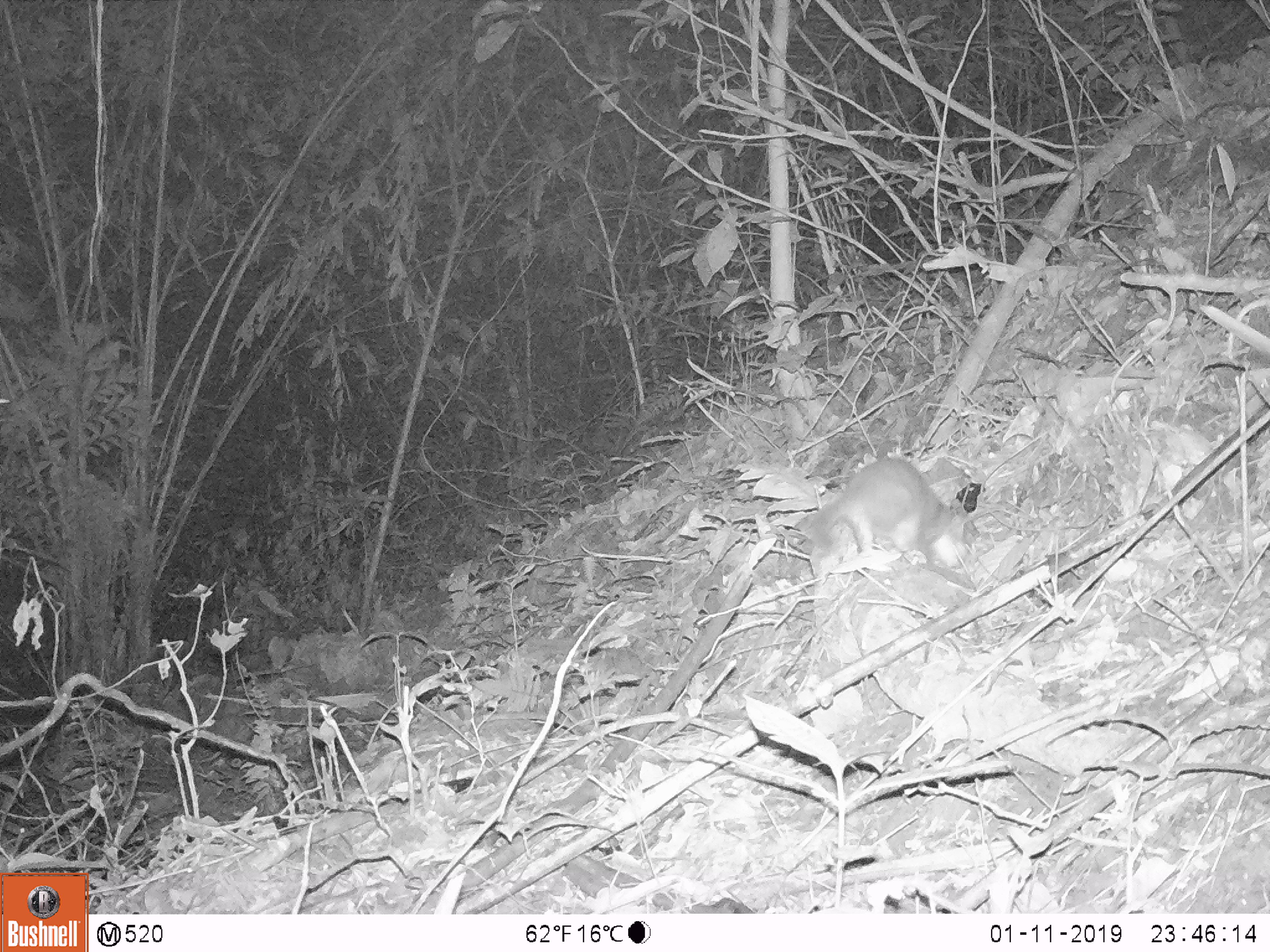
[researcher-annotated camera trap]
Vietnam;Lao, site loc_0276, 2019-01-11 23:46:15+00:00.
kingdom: Animalia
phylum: Chordata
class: Mammalia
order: Carnivora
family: Mustelidae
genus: Melogale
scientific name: Melogale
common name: ferret badger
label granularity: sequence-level